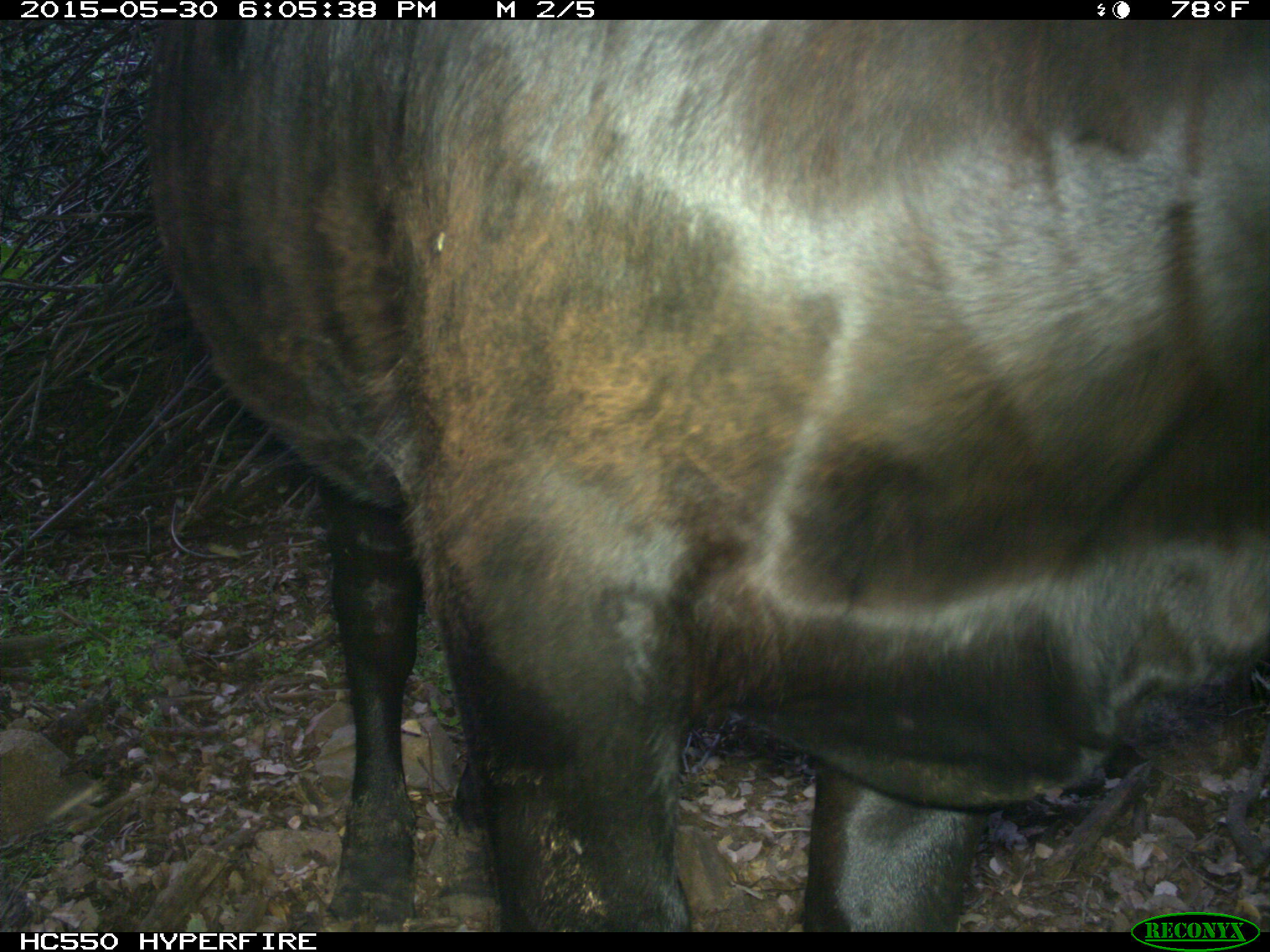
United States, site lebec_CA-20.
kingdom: Animalia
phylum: Chordata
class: Mammalia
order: Artiodactyla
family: Bovidae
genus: Bos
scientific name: Bos taurus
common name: domestic cow